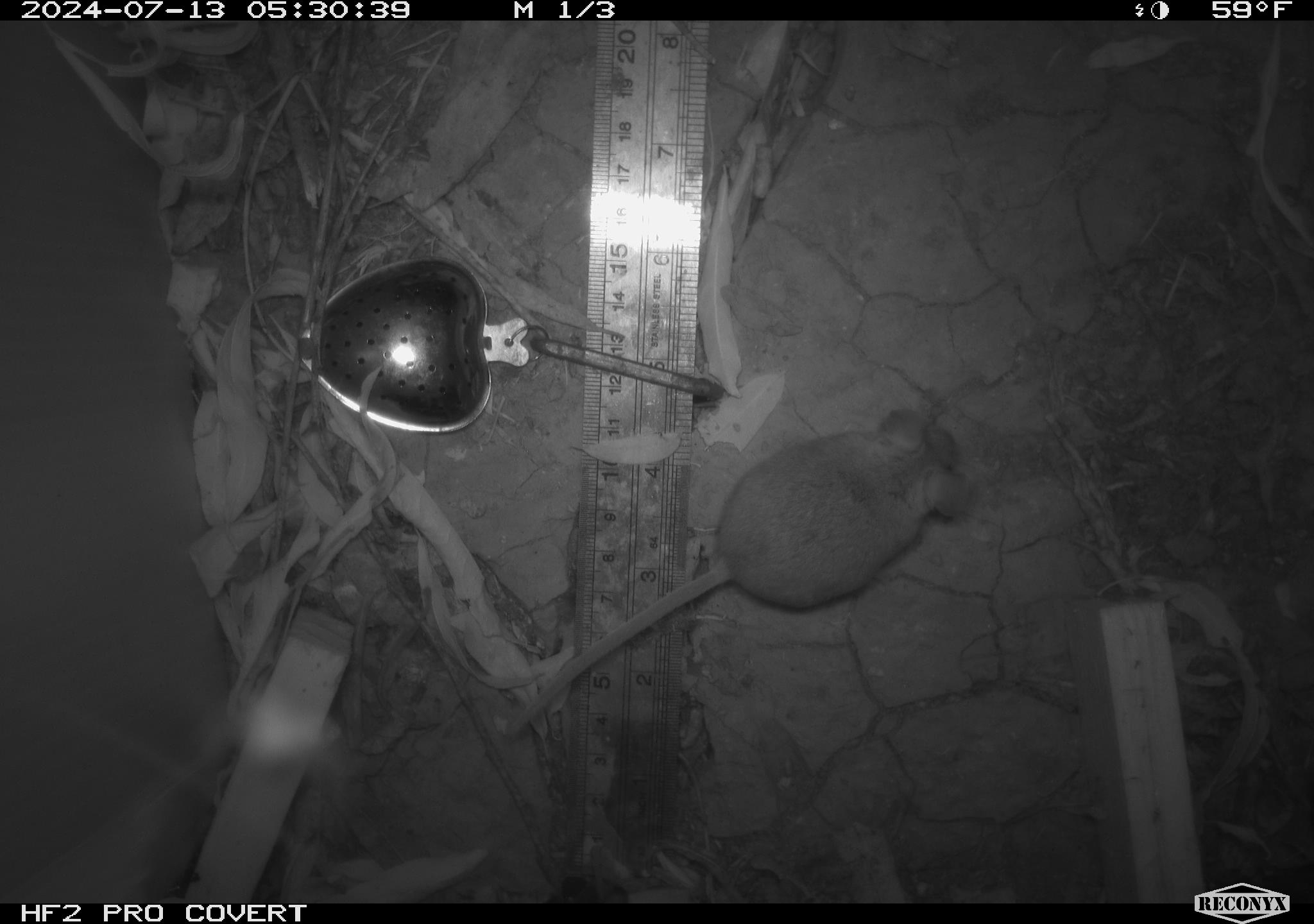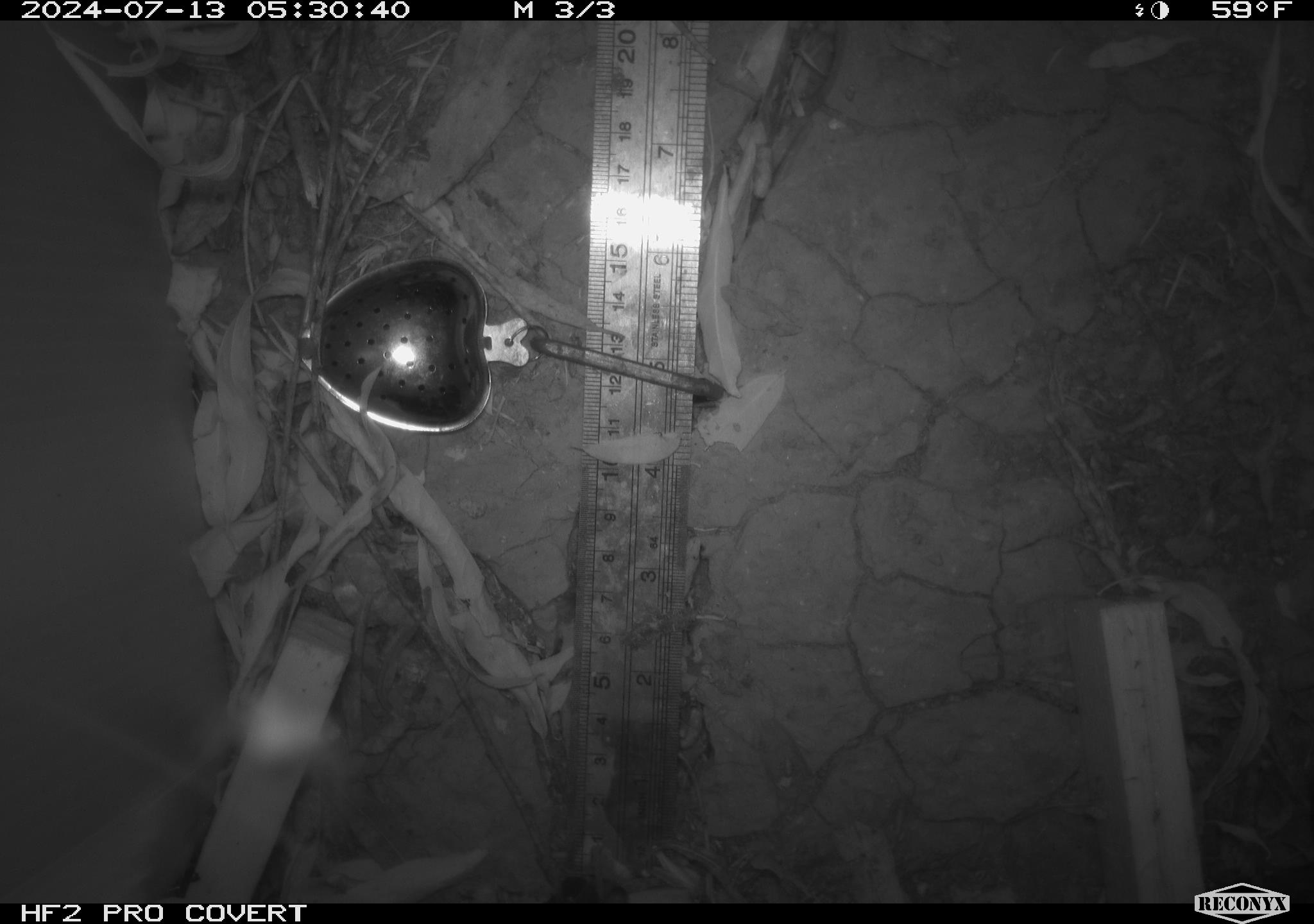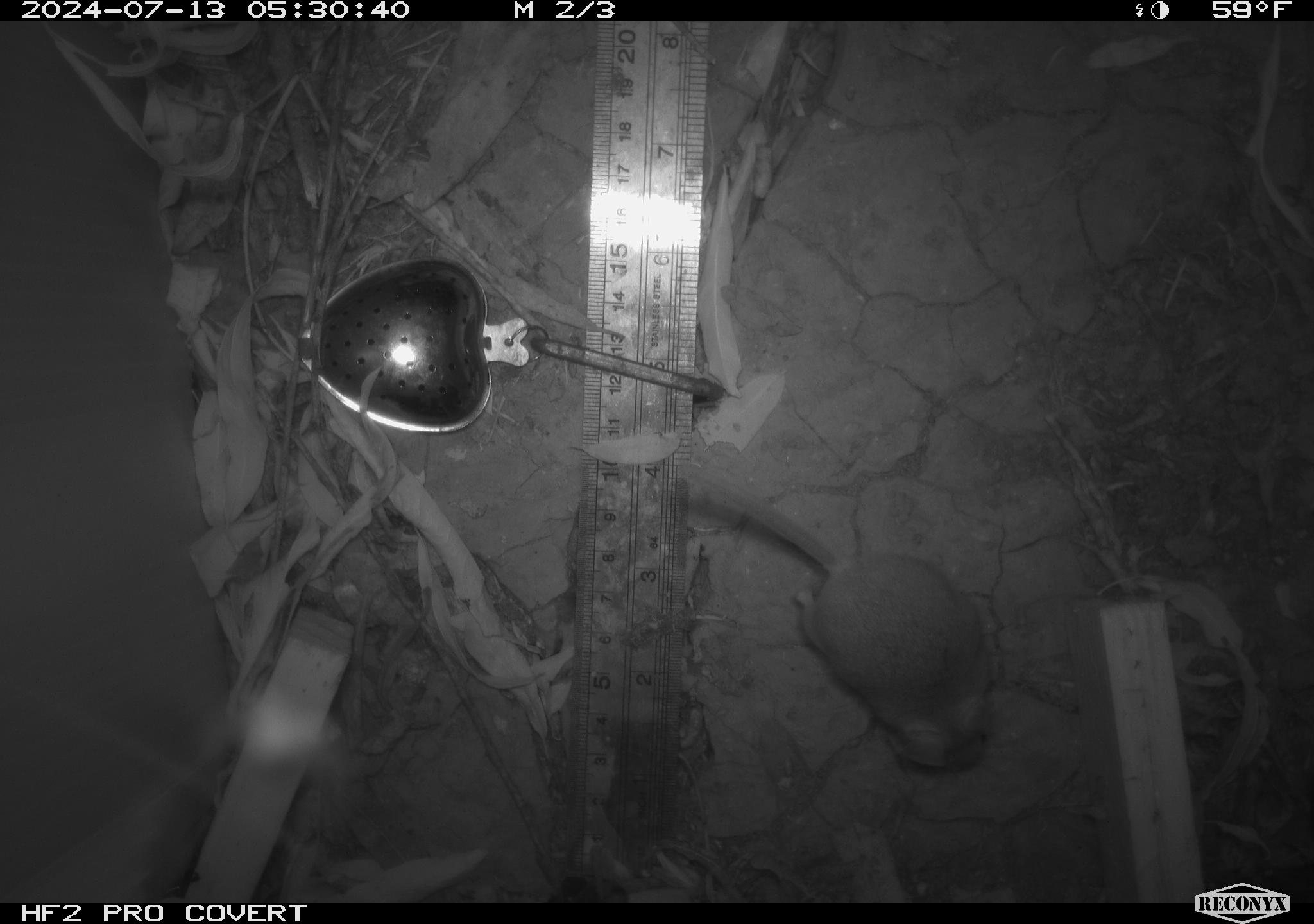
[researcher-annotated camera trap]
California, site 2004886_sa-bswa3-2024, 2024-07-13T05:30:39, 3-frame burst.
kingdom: Animalia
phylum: Chordata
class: Mammalia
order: Rodentia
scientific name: Rodentia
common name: mouse species